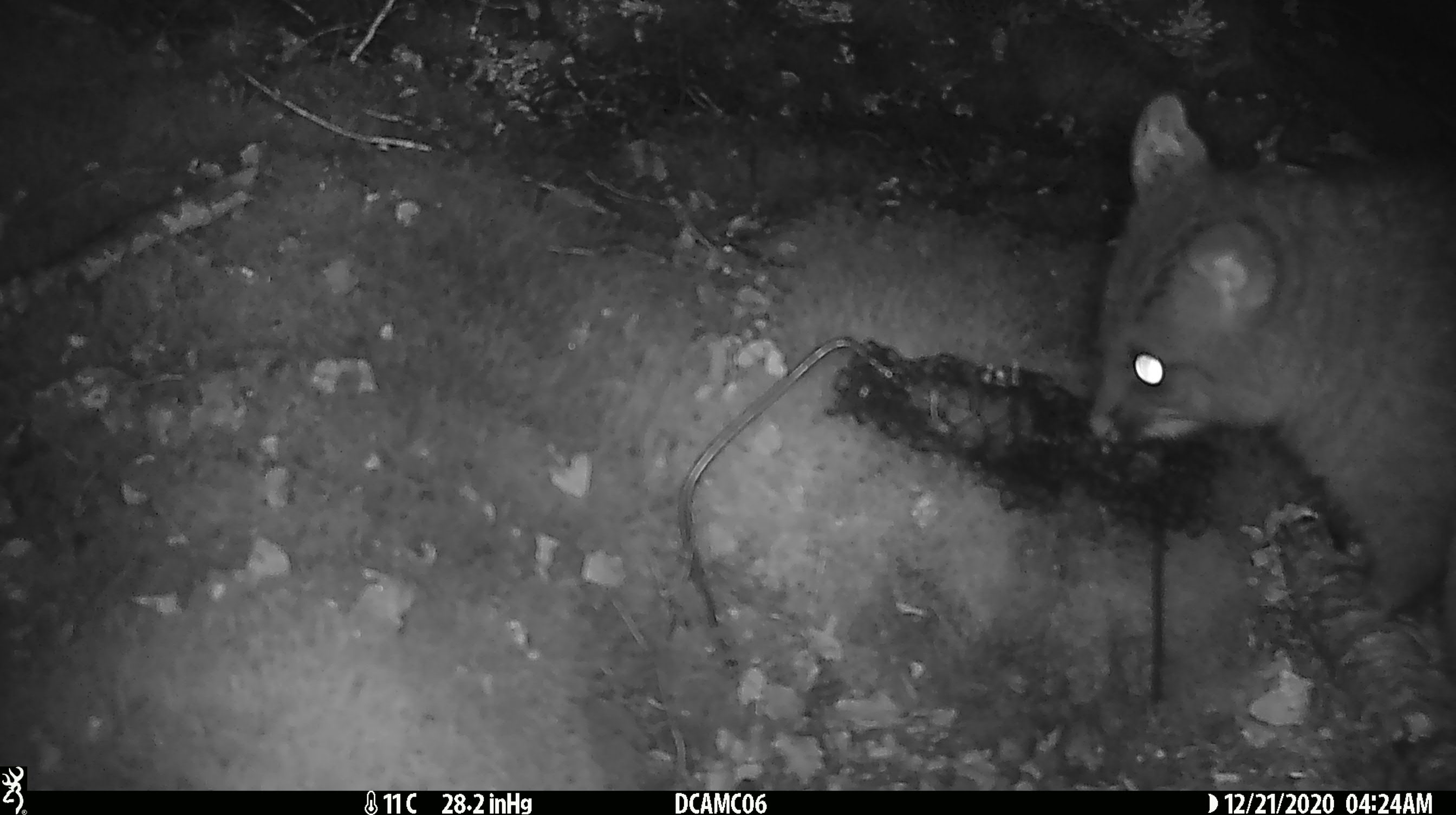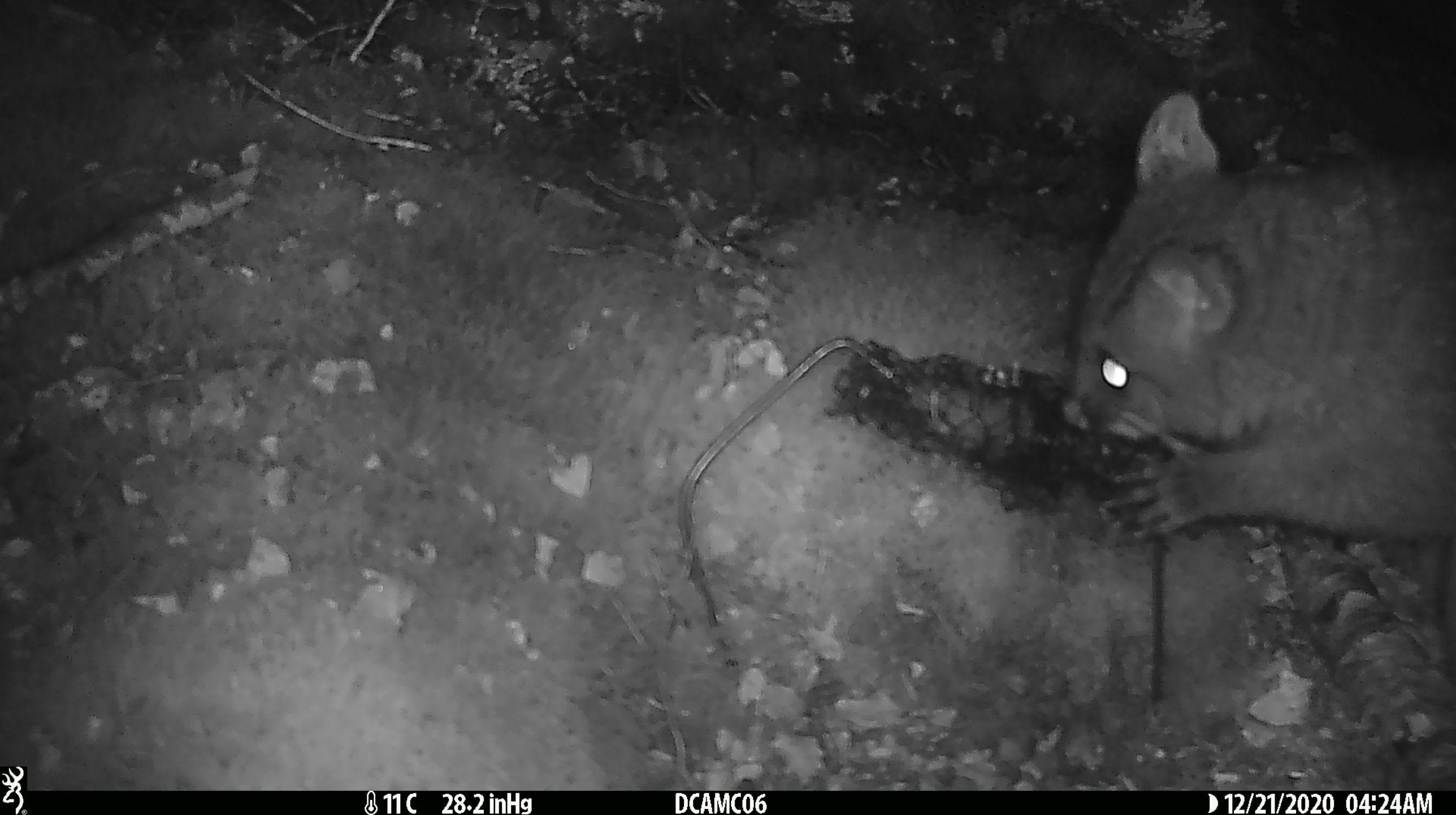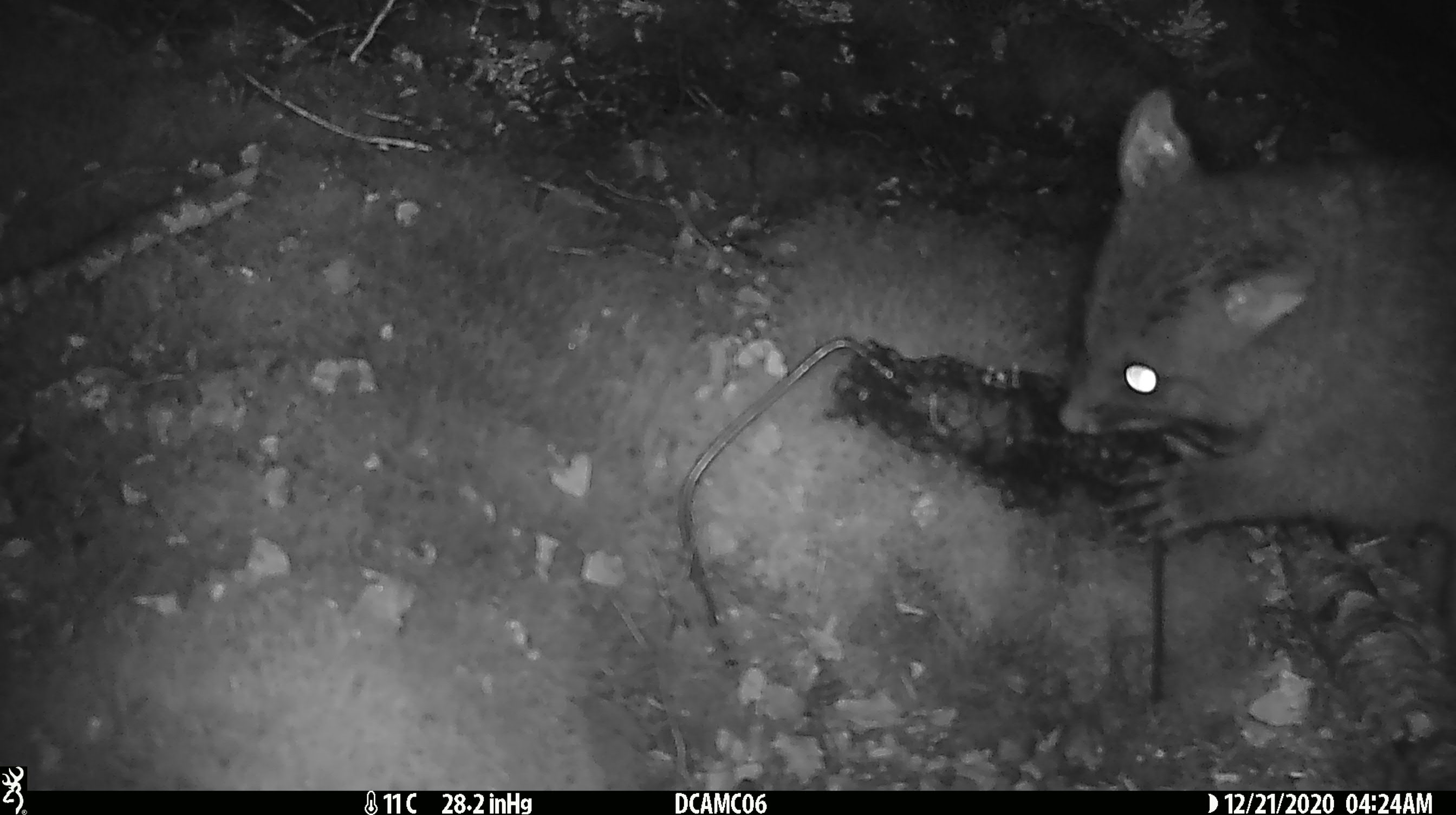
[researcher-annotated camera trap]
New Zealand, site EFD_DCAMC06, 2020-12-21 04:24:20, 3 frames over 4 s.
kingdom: Animalia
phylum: Chordata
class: Mammalia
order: Diprotodontia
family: Phalangeridae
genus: Trichosurus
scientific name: Trichosurus vulpecula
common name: common brushtail possum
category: possum